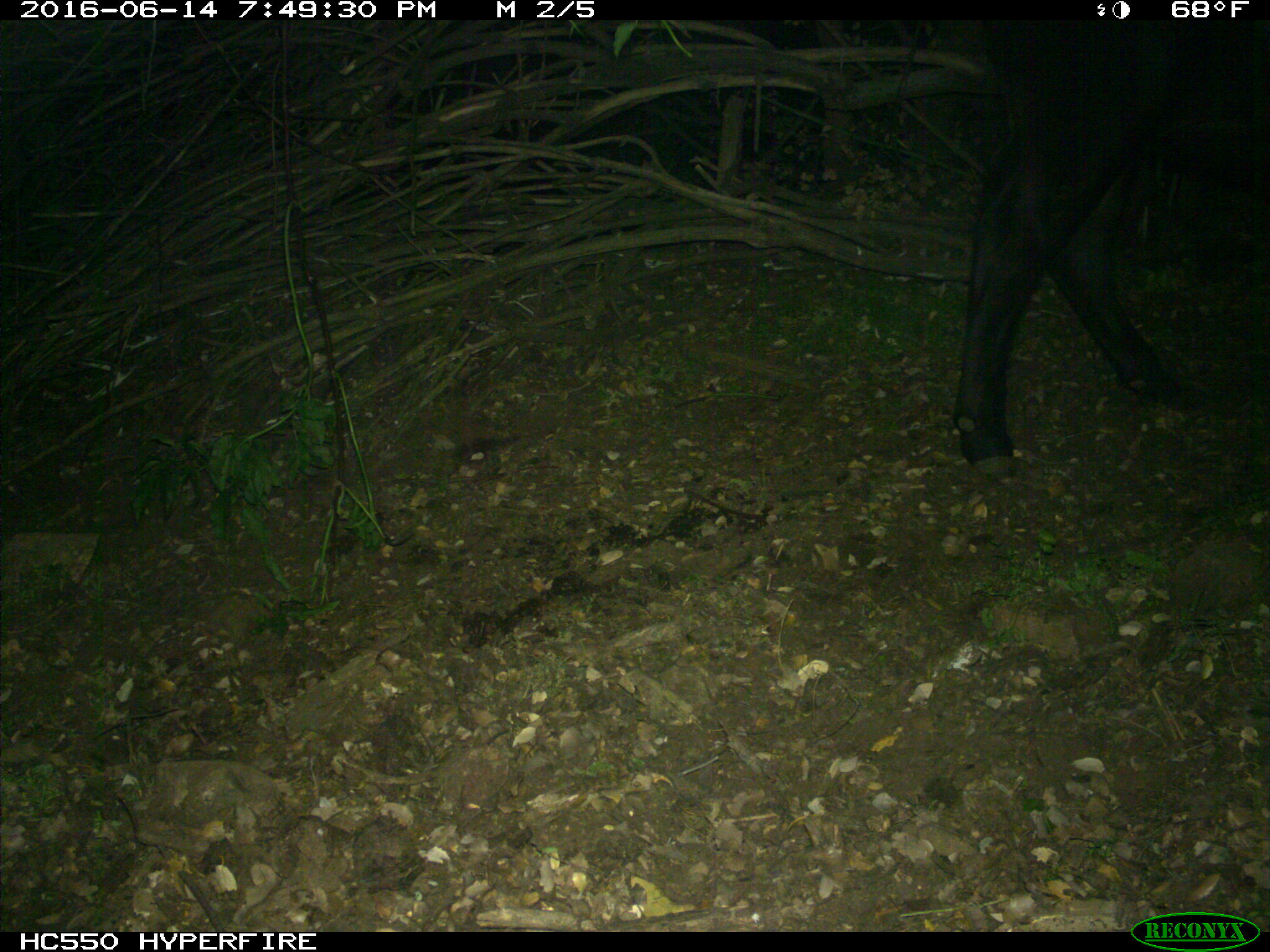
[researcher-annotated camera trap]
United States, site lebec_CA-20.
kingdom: Animalia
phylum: Chordata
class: Mammalia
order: Artiodactyla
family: Bovidae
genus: Bos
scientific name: Bos taurus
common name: domestic cow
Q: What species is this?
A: Bos taurus (domestic cow).